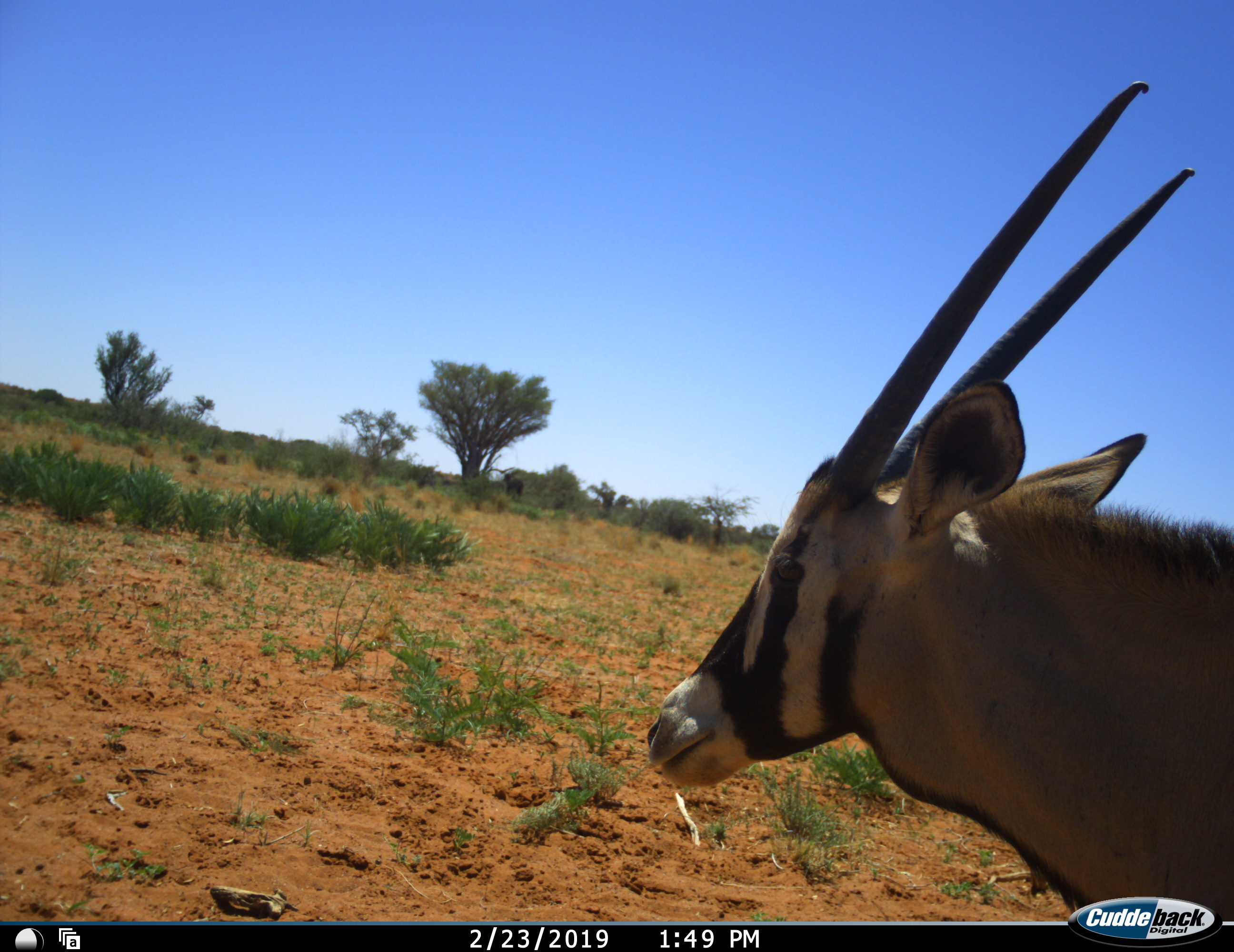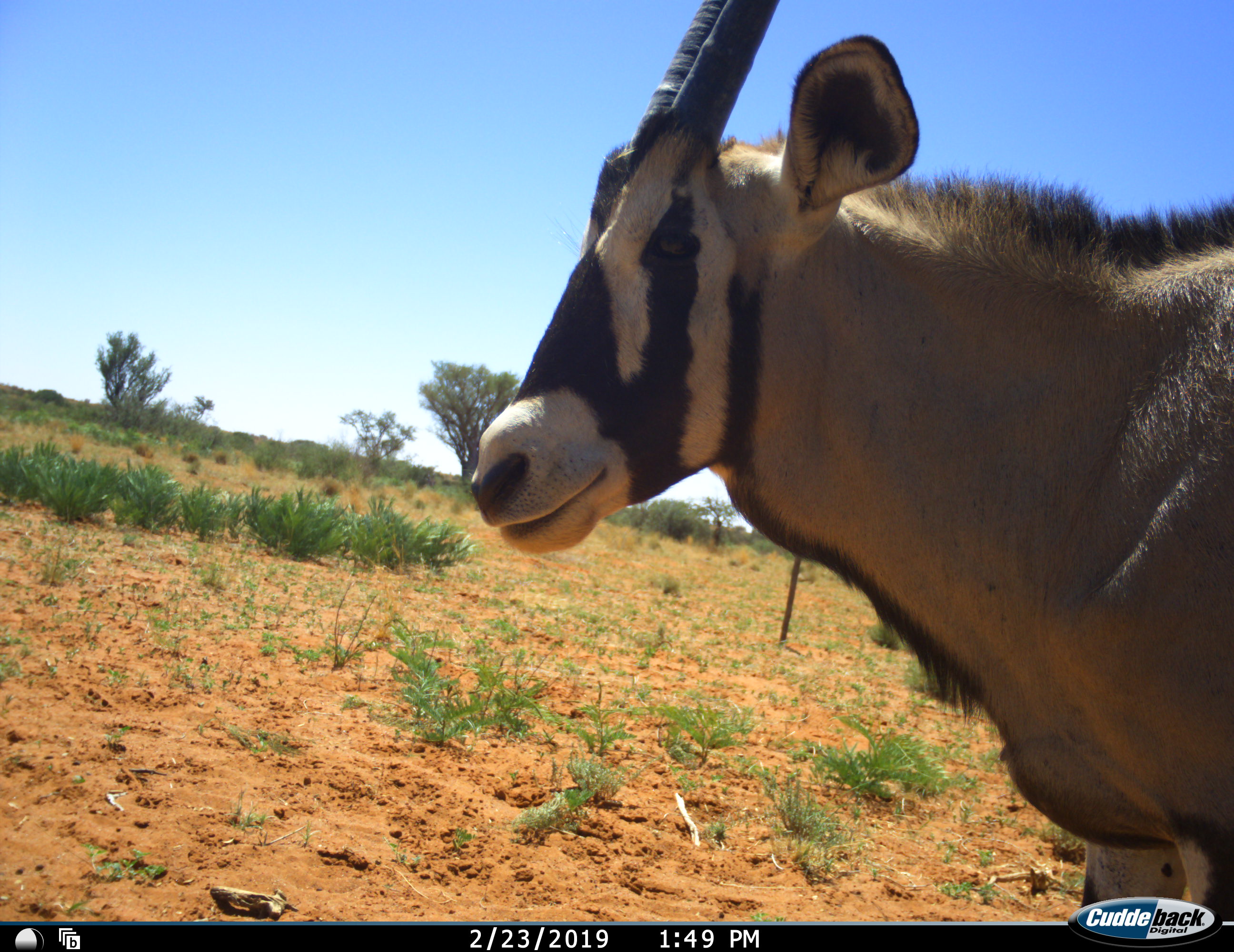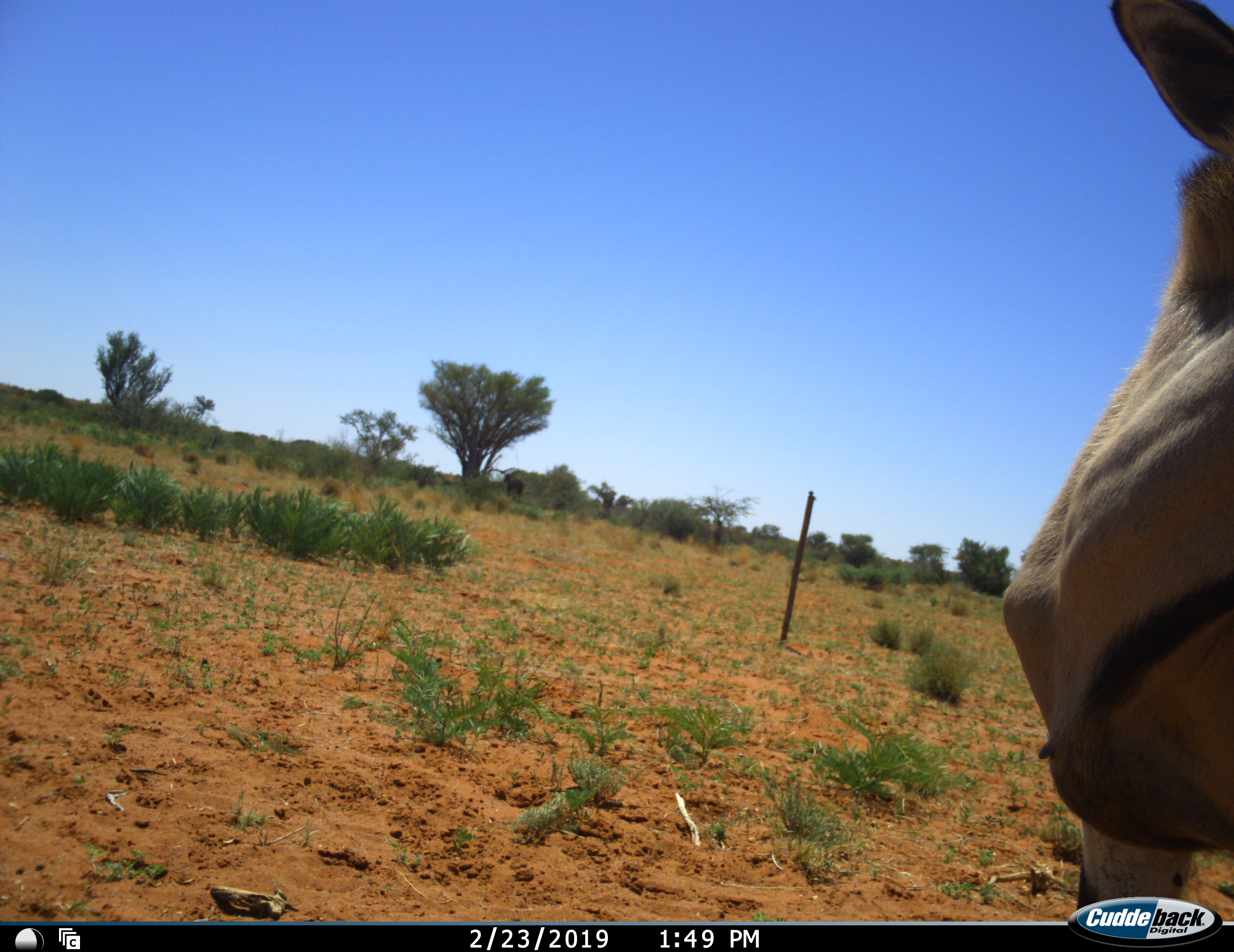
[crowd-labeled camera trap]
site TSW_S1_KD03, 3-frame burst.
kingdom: Animalia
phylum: Chordata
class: Mammalia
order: Artiodactyla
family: Bovidae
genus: Oryx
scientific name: Oryx gazella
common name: gemsbok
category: oryx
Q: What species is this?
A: Oryx (gemsbok) (Oryx gazella).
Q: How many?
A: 1.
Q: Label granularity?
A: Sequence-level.